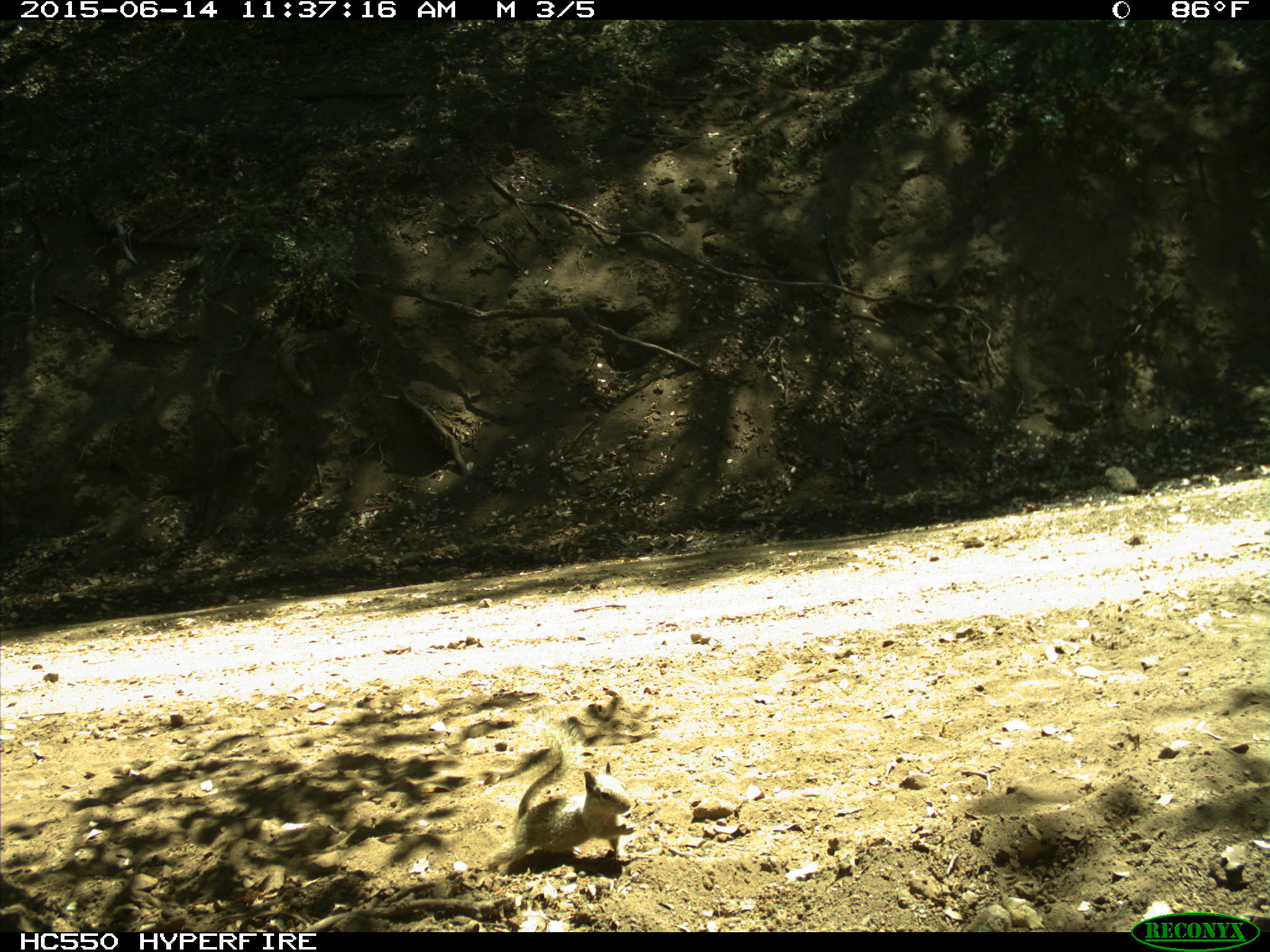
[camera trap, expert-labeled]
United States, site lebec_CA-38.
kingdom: Animalia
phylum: Chordata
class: Mammalia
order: Rodentia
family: Sciuridae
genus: Otospermophilus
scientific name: Otospermophilus beecheyi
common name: california ground squirrel